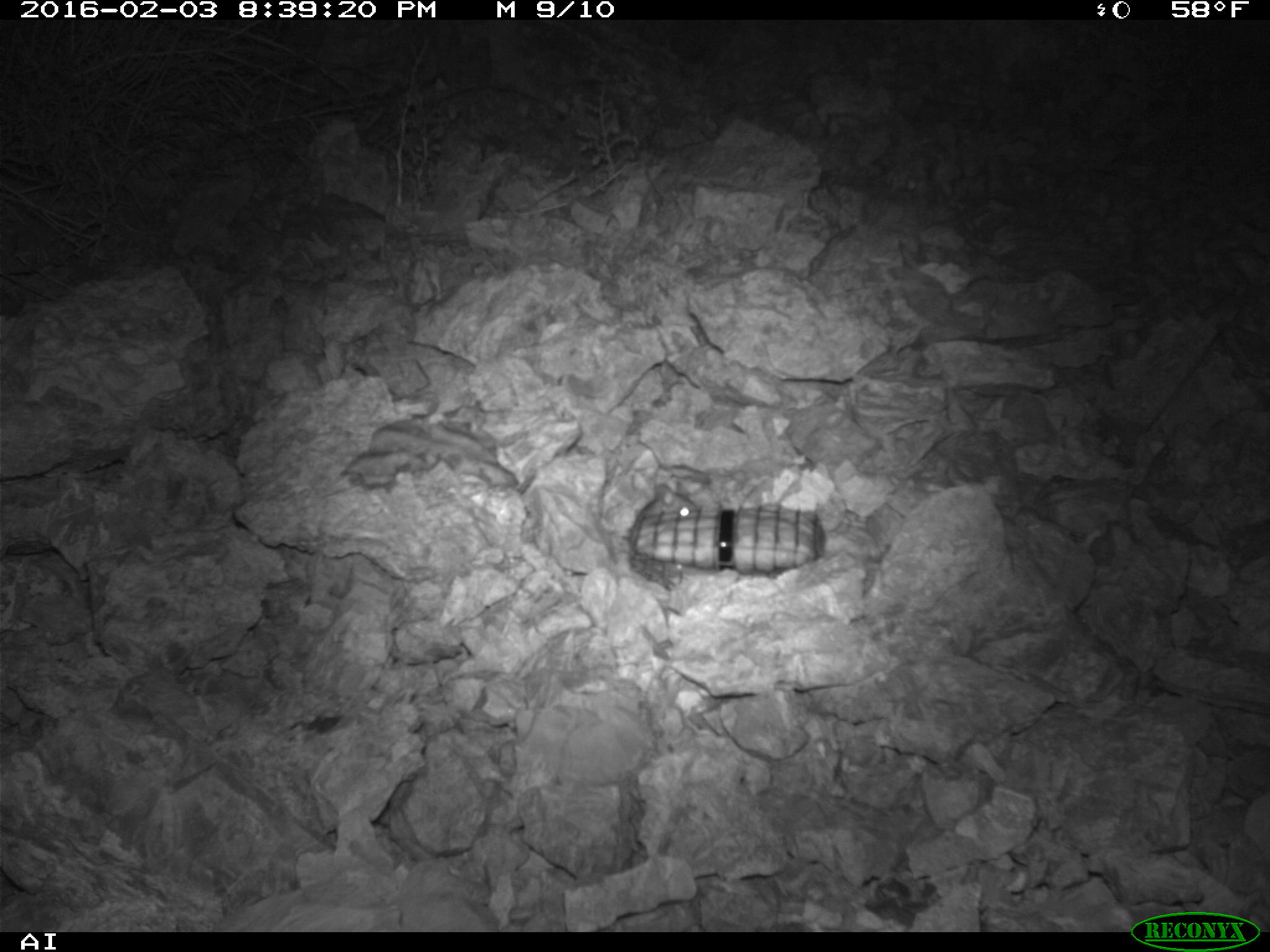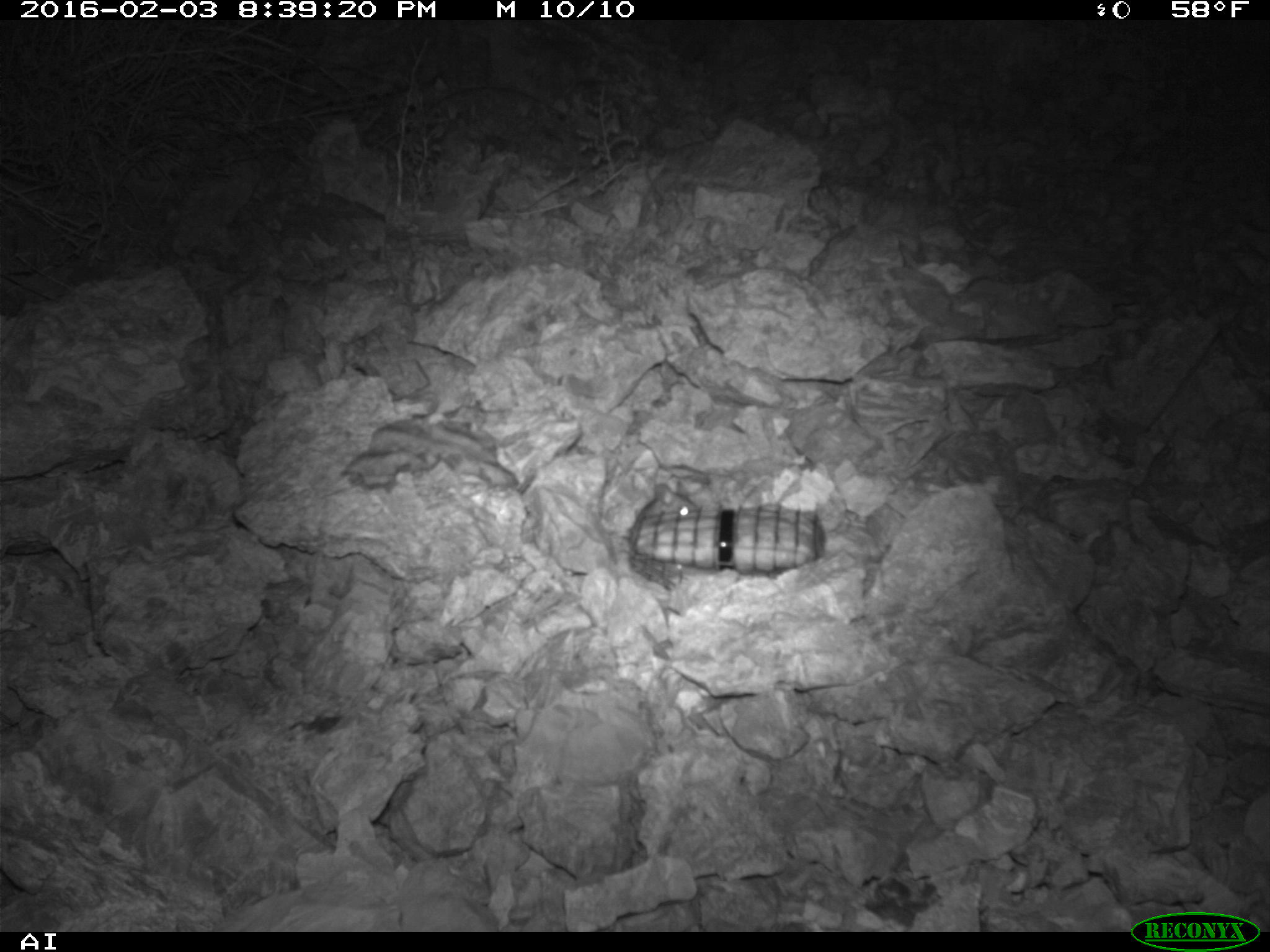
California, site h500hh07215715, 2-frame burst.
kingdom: Animalia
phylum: Chordata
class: Mammalia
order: Rodentia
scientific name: Rodentia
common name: rodent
Rodent (Rodentia).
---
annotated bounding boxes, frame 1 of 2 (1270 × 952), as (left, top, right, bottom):
rodent: (636, 481, 700, 519)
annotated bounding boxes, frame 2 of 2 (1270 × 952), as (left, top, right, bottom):
rodent: (639, 480, 699, 519)